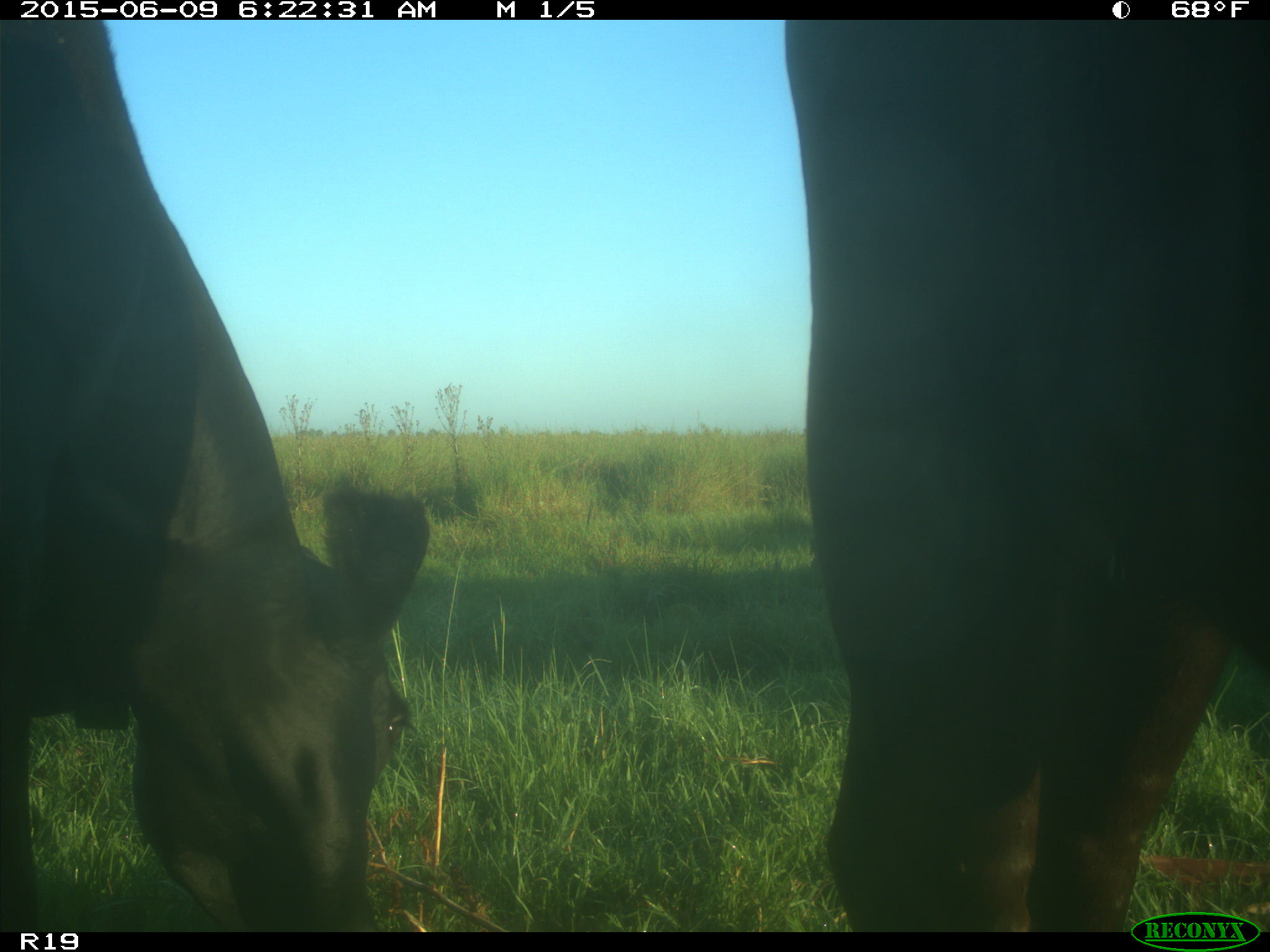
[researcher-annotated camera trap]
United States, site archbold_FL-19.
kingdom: Animalia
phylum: Chordata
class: Mammalia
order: Artiodactyla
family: Bovidae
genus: Bos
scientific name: Bos taurus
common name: domestic cow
Bos taurus (domestic cow).